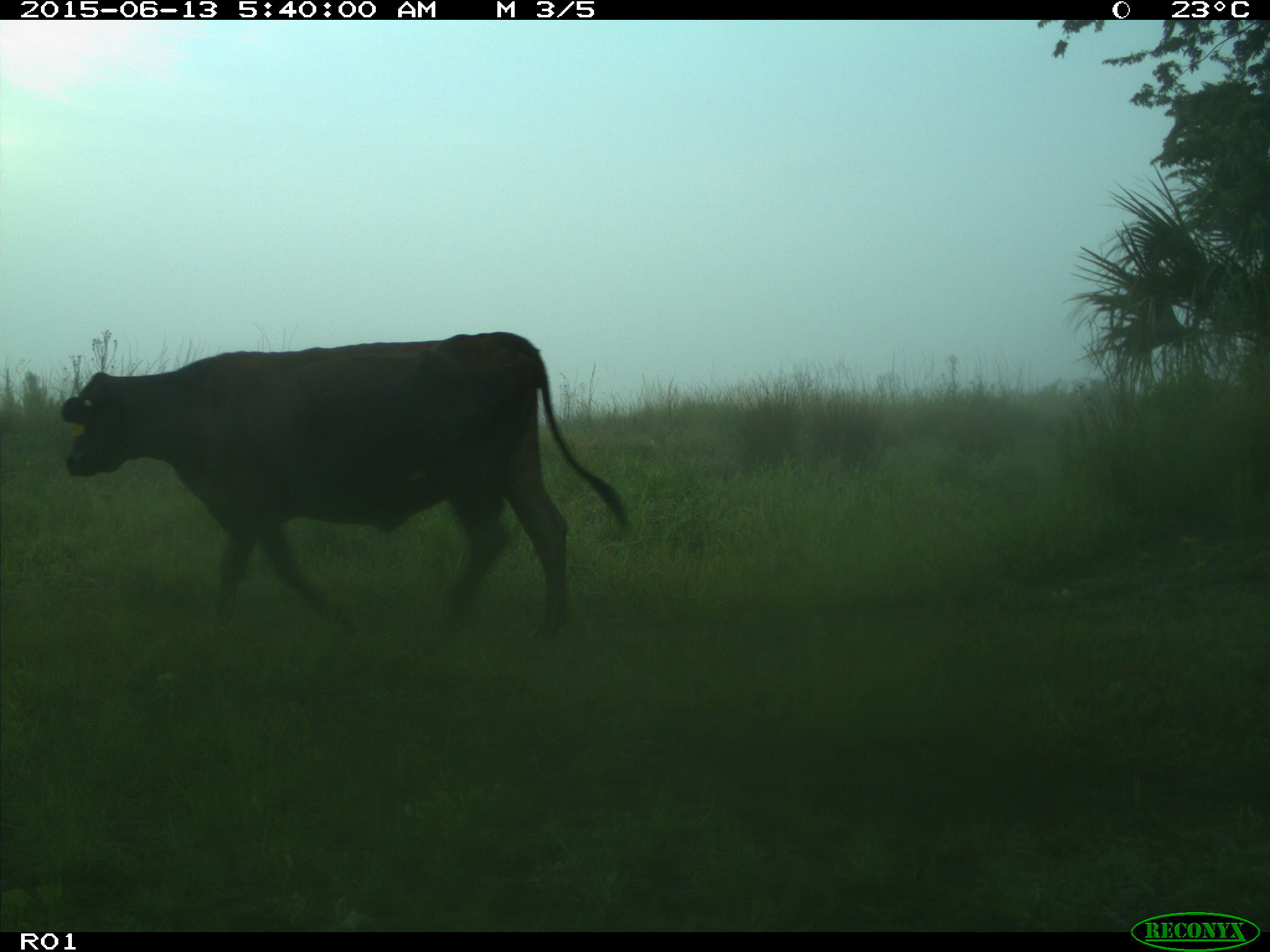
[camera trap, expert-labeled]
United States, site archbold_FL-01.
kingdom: Animalia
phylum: Chordata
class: Mammalia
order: Artiodactyla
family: Bovidae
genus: Bos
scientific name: Bos taurus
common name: domestic cow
Bos taurus (domestic cow).